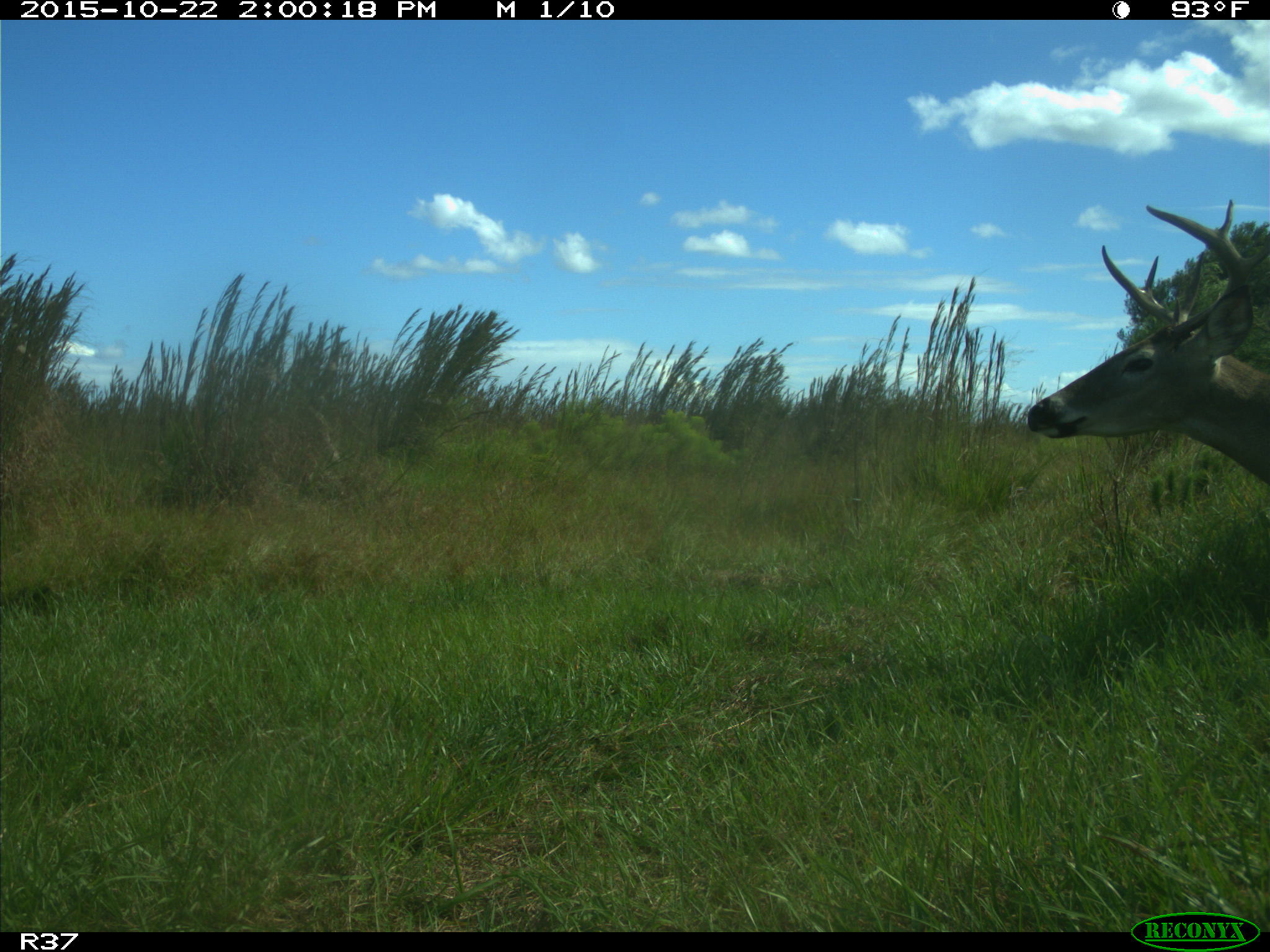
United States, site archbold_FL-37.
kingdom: Animalia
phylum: Chordata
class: Mammalia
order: Artiodactyla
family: Cervidae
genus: Odocoileus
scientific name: Odocoileus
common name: deer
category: unidentified deer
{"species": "unidentified deer (deer) (Odocoileus)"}